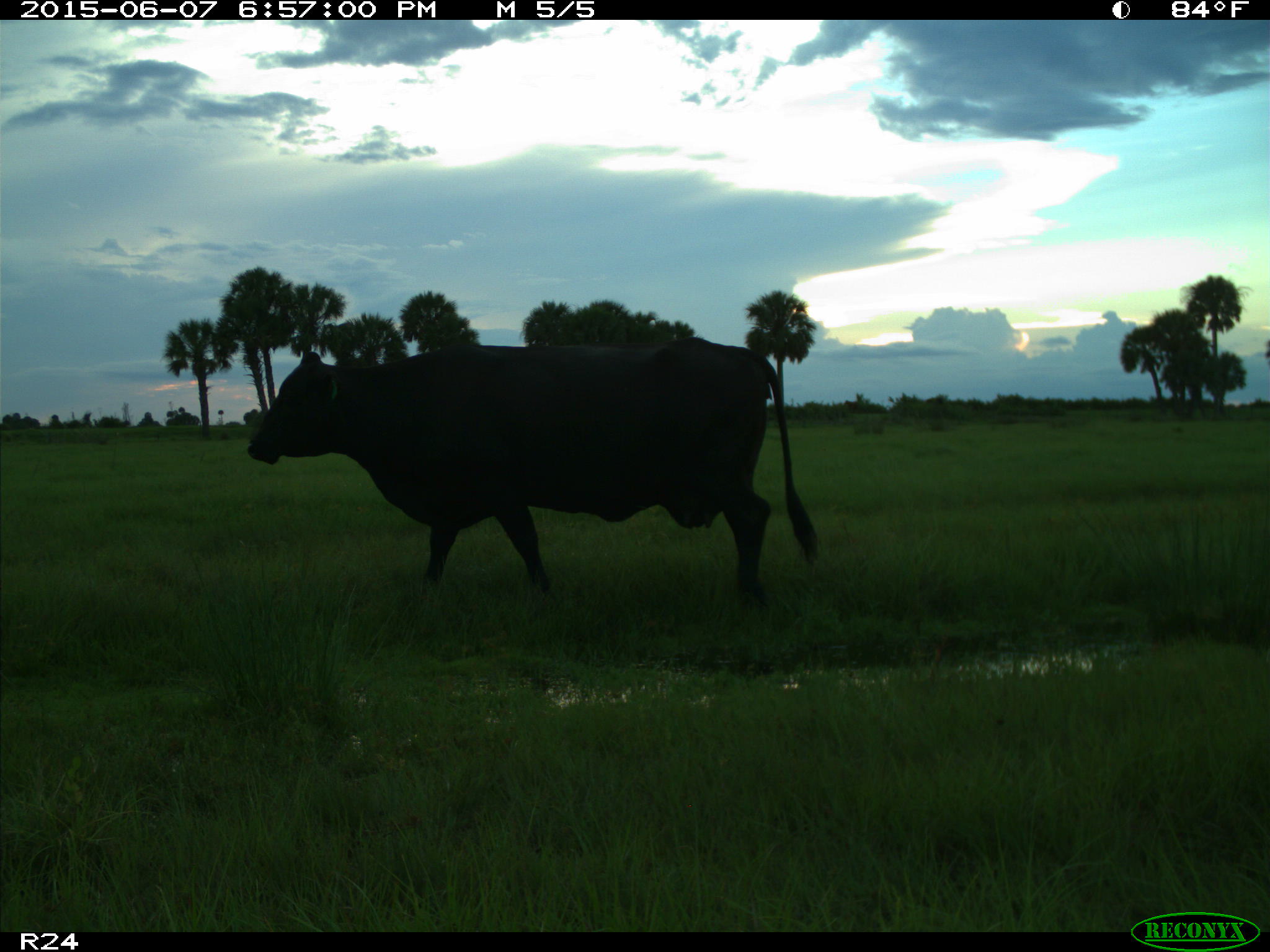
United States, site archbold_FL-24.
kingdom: Animalia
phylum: Chordata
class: Mammalia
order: Artiodactyla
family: Bovidae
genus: Bos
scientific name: Bos taurus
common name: domestic cow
Bos taurus (domestic cow).